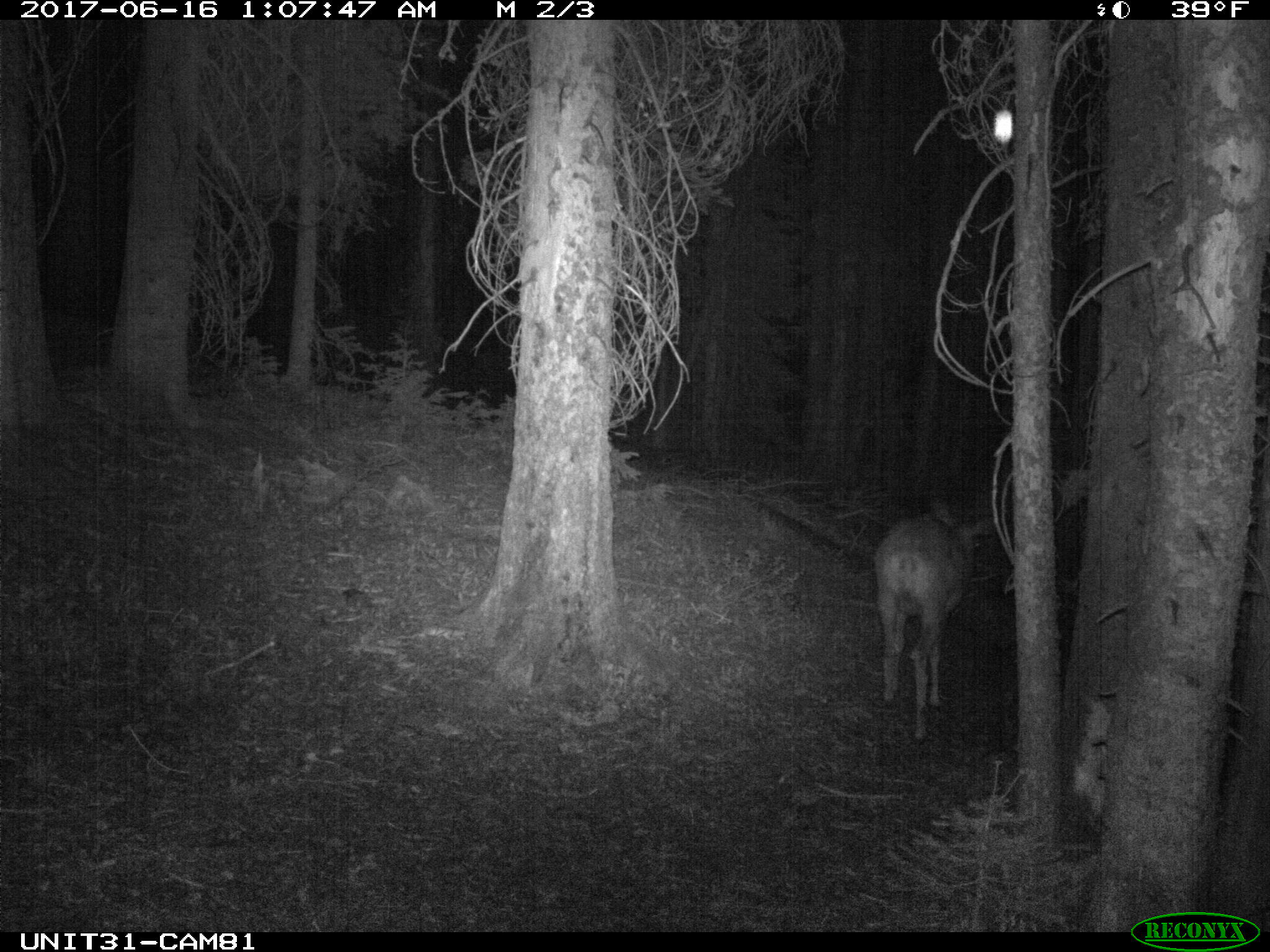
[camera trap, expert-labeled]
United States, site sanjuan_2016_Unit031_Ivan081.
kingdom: Animalia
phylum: Chordata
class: Mammalia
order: Artiodactyla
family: Cervidae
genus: Odocoileus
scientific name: Odocoileus hemionus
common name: mule deer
Odocoileus hemionus (mule deer).